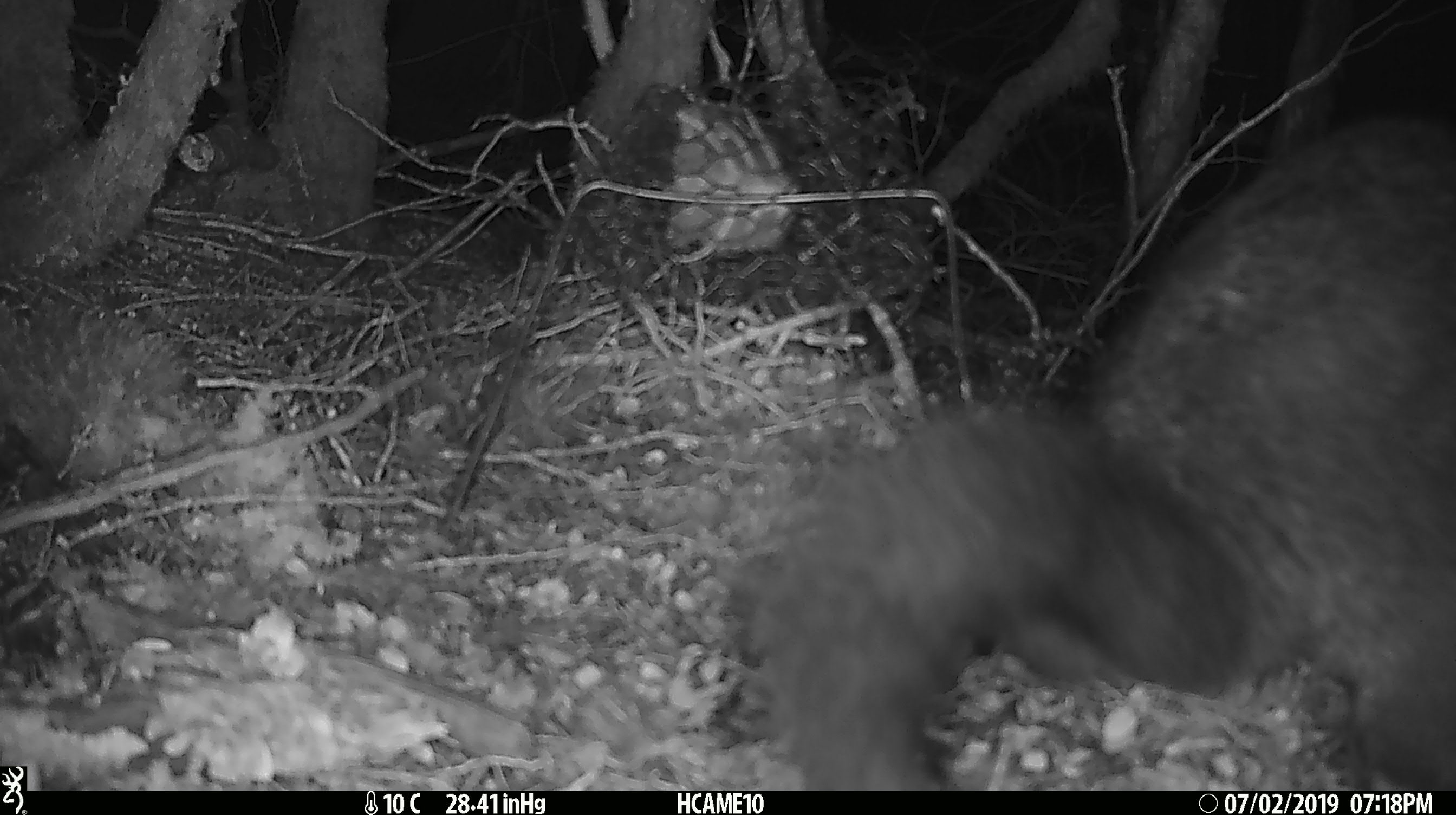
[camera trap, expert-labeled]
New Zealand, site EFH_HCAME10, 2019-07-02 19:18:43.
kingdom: Animalia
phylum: Chordata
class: Mammalia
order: Diprotodontia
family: Phalangeridae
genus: Trichosurus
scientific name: Trichosurus vulpecula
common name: common brushtail possum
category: possum